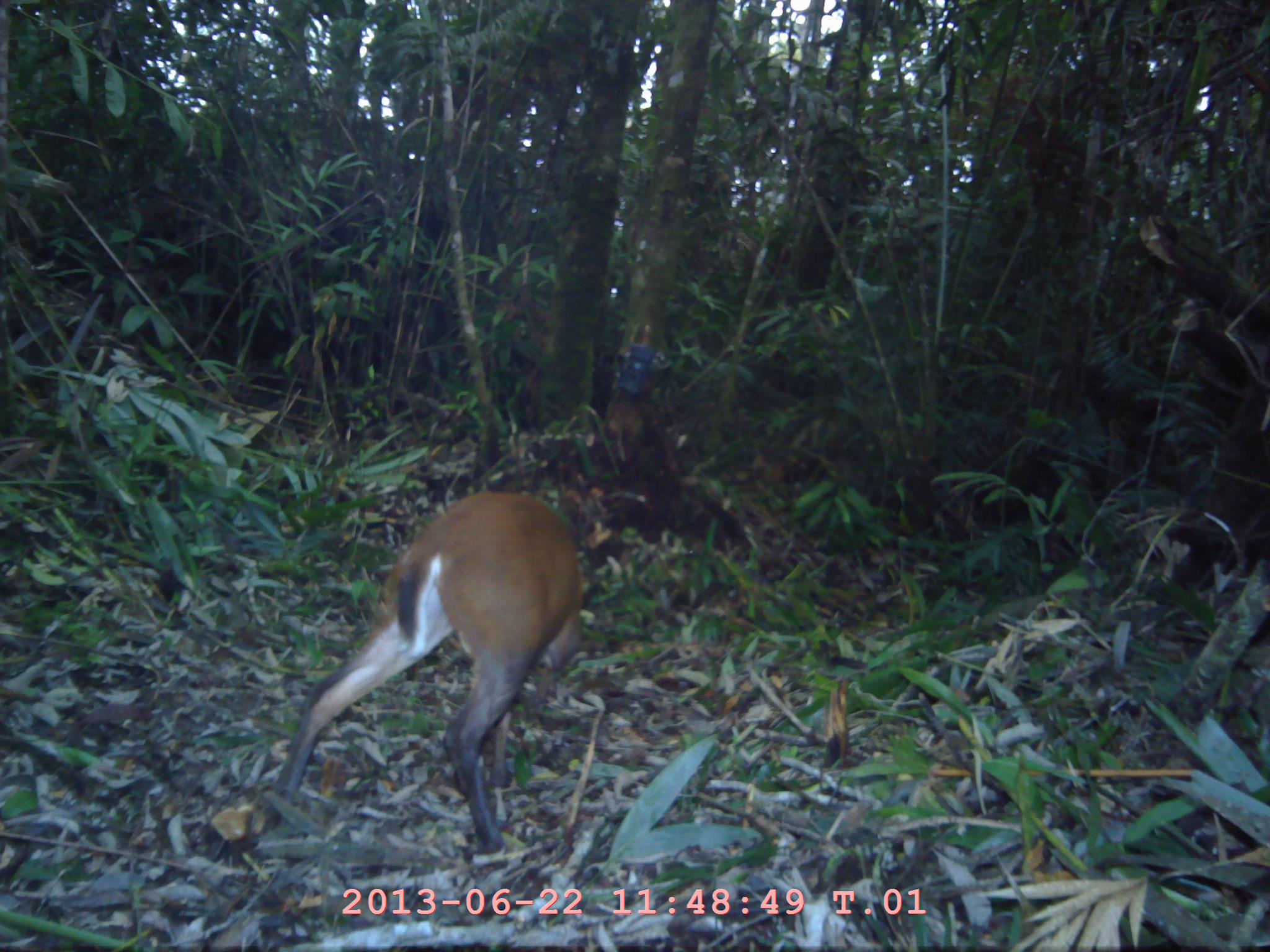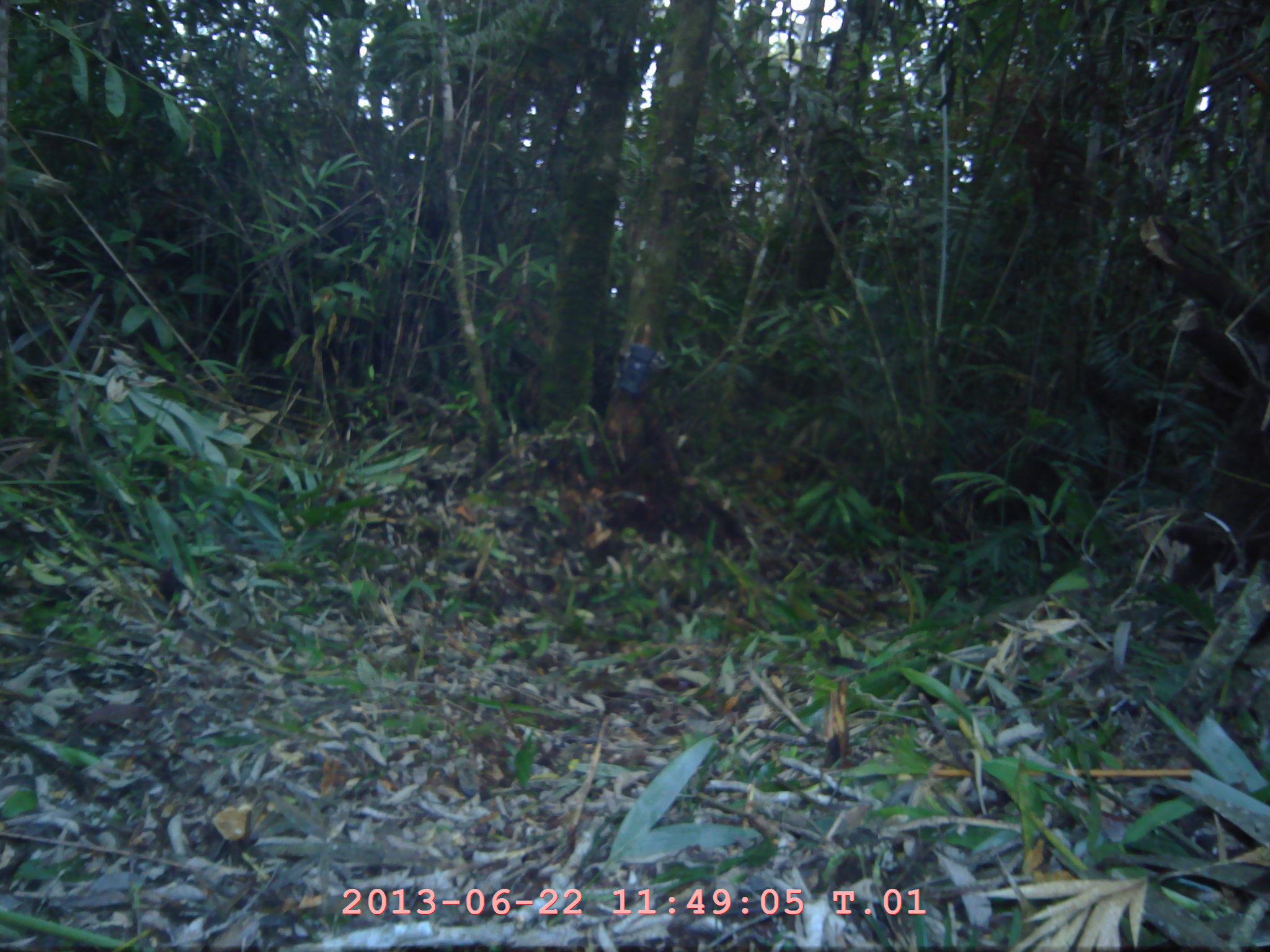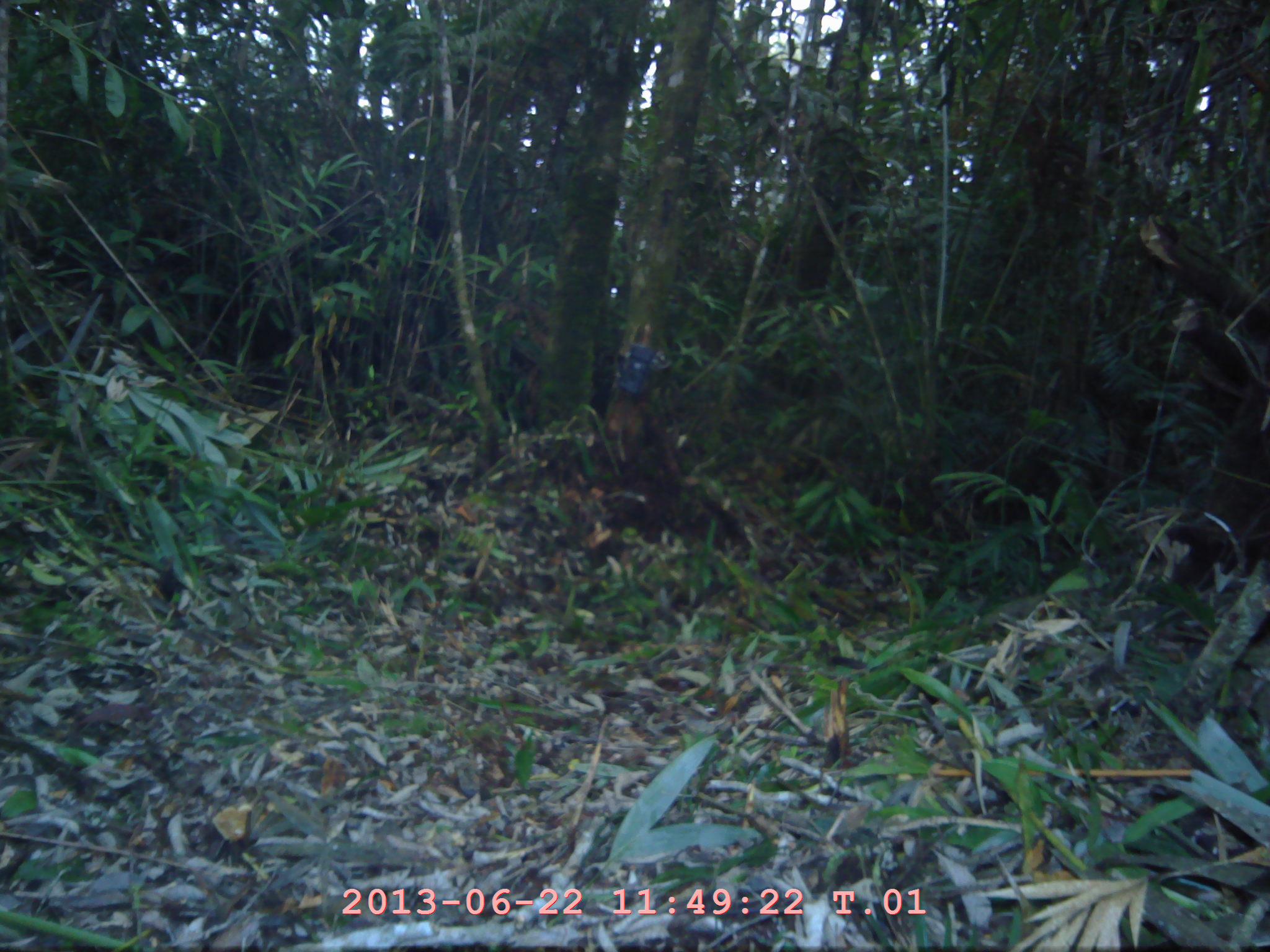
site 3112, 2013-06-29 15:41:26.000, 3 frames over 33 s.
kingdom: Animalia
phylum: Chordata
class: Mammalia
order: Artiodactyla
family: Cervidae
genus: Muntiacus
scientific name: Muntiacus muntjak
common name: southern red muntjac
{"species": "Muntiacus muntjak (southern red muntjac)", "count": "1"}